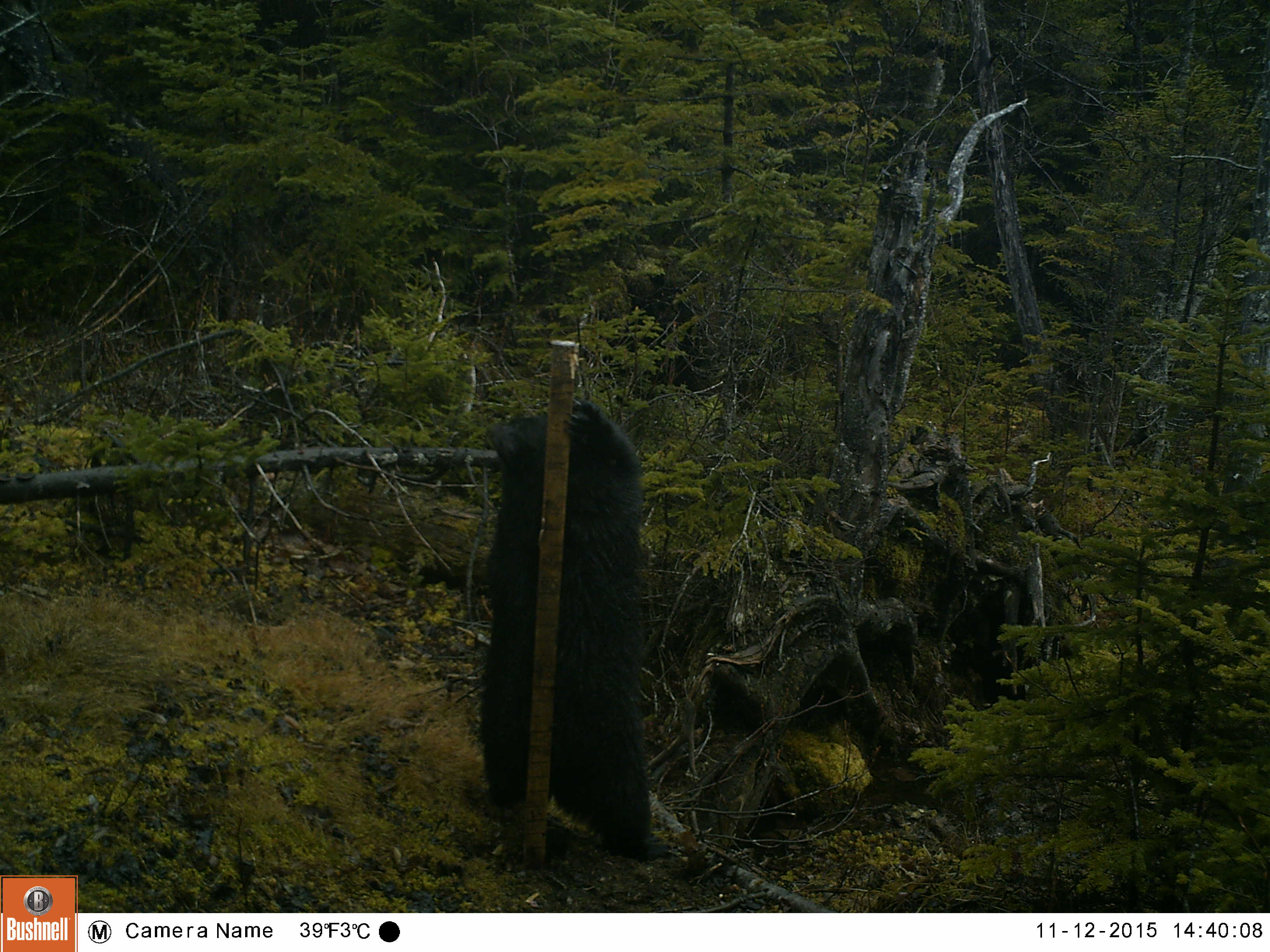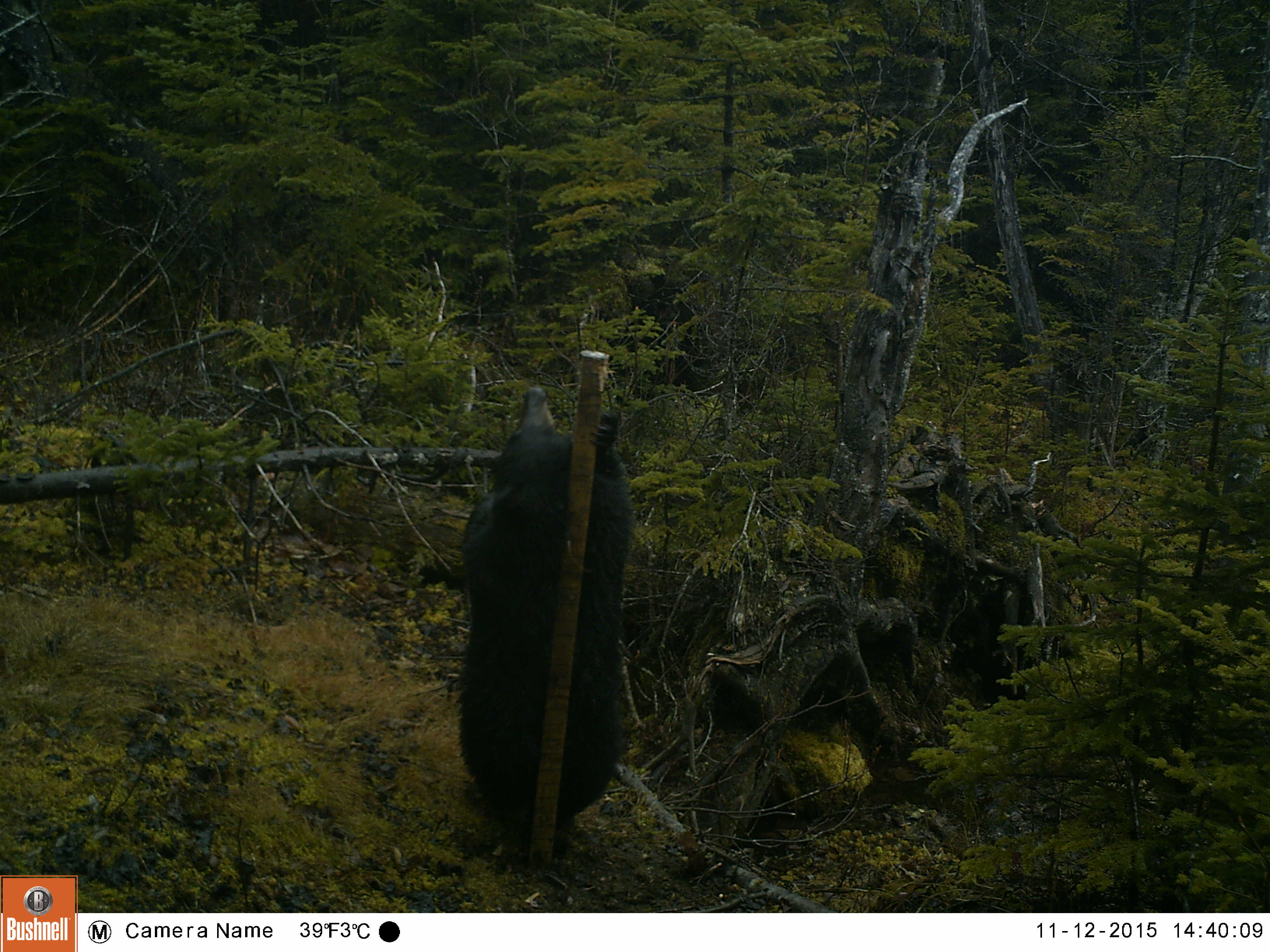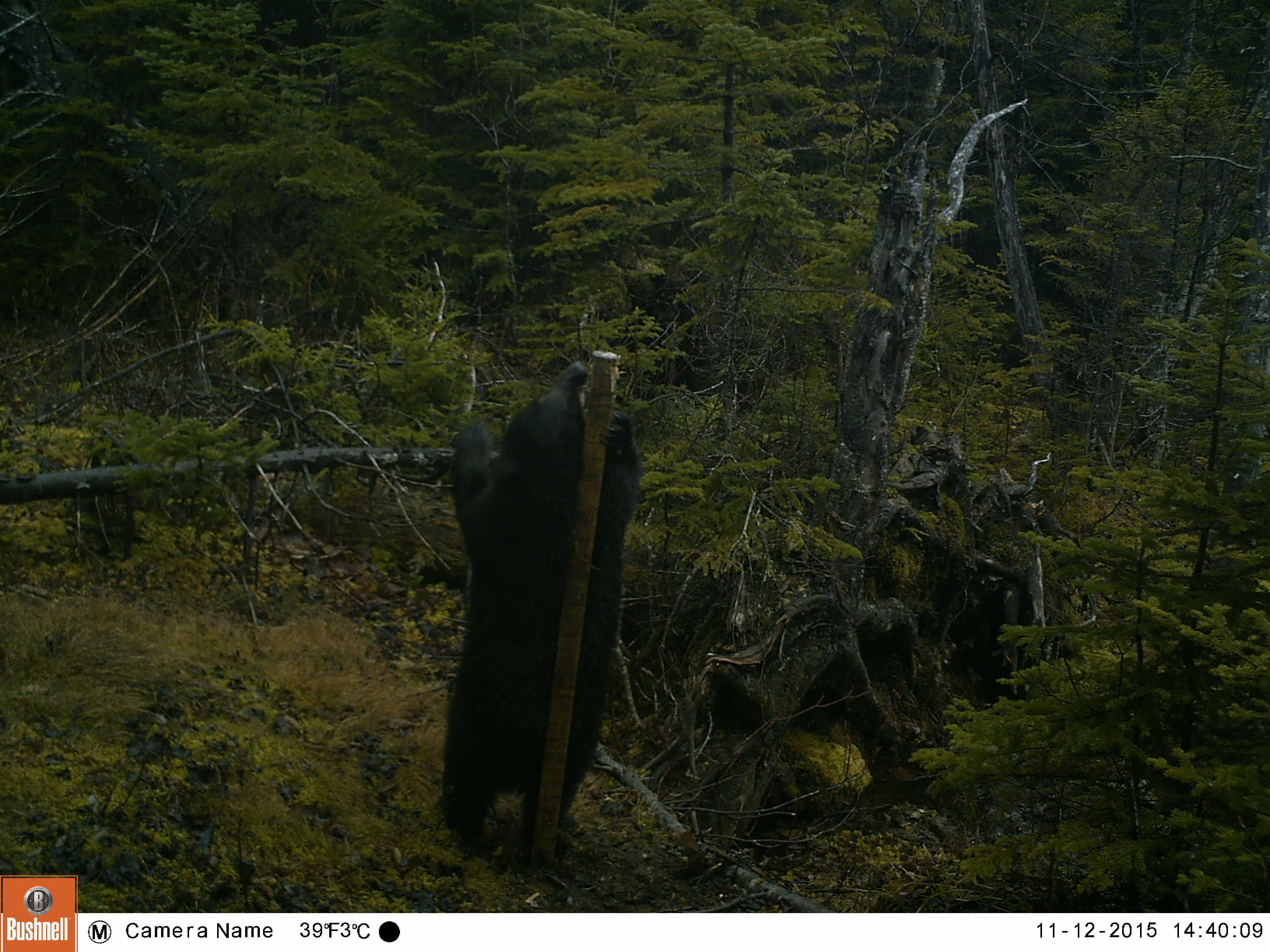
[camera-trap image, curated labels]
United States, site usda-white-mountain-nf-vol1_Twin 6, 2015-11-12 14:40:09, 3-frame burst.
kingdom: Animalia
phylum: Chordata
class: Mammalia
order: Carnivora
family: Ursidae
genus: Ursus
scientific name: Ursus americanus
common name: black bear